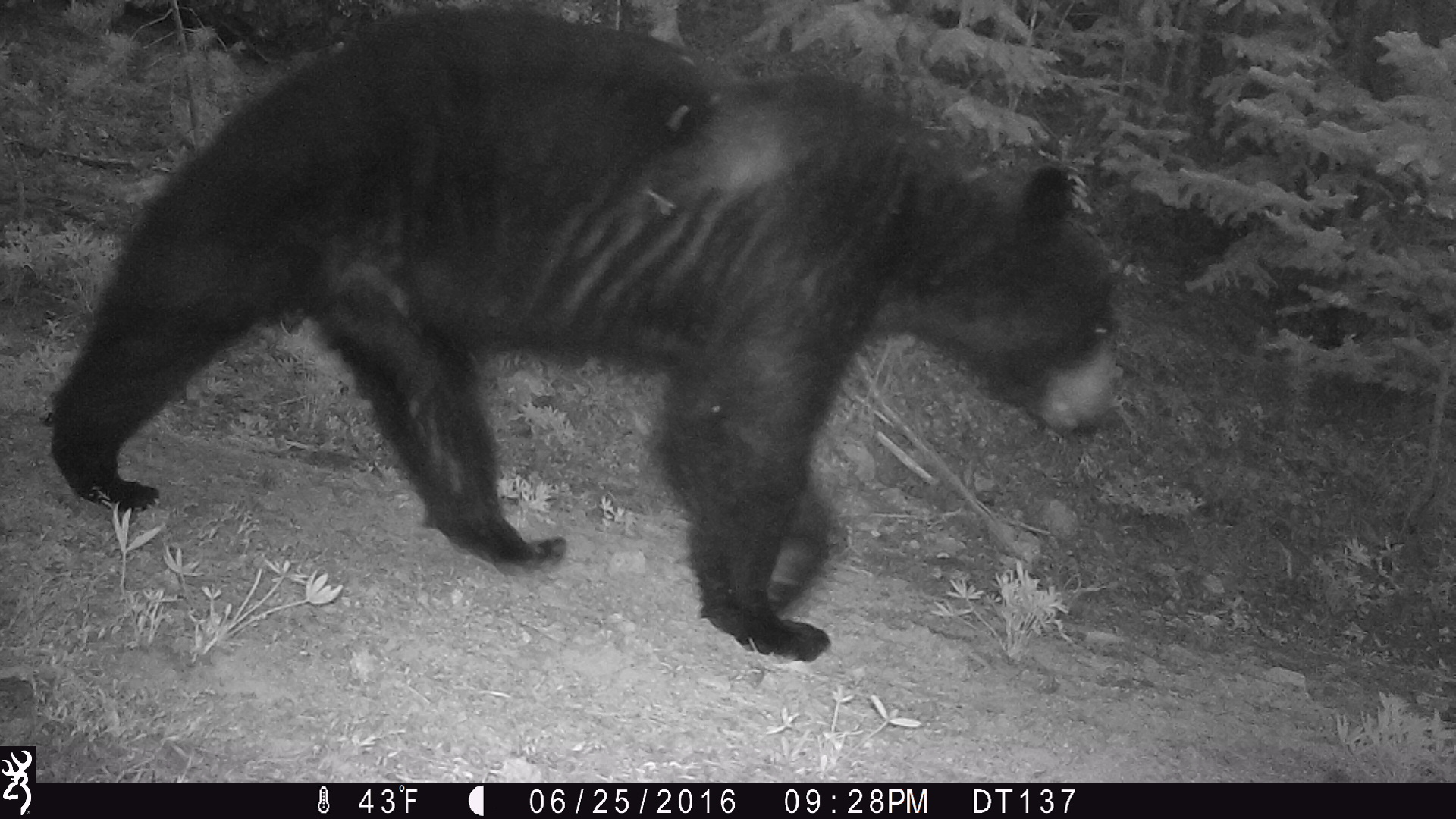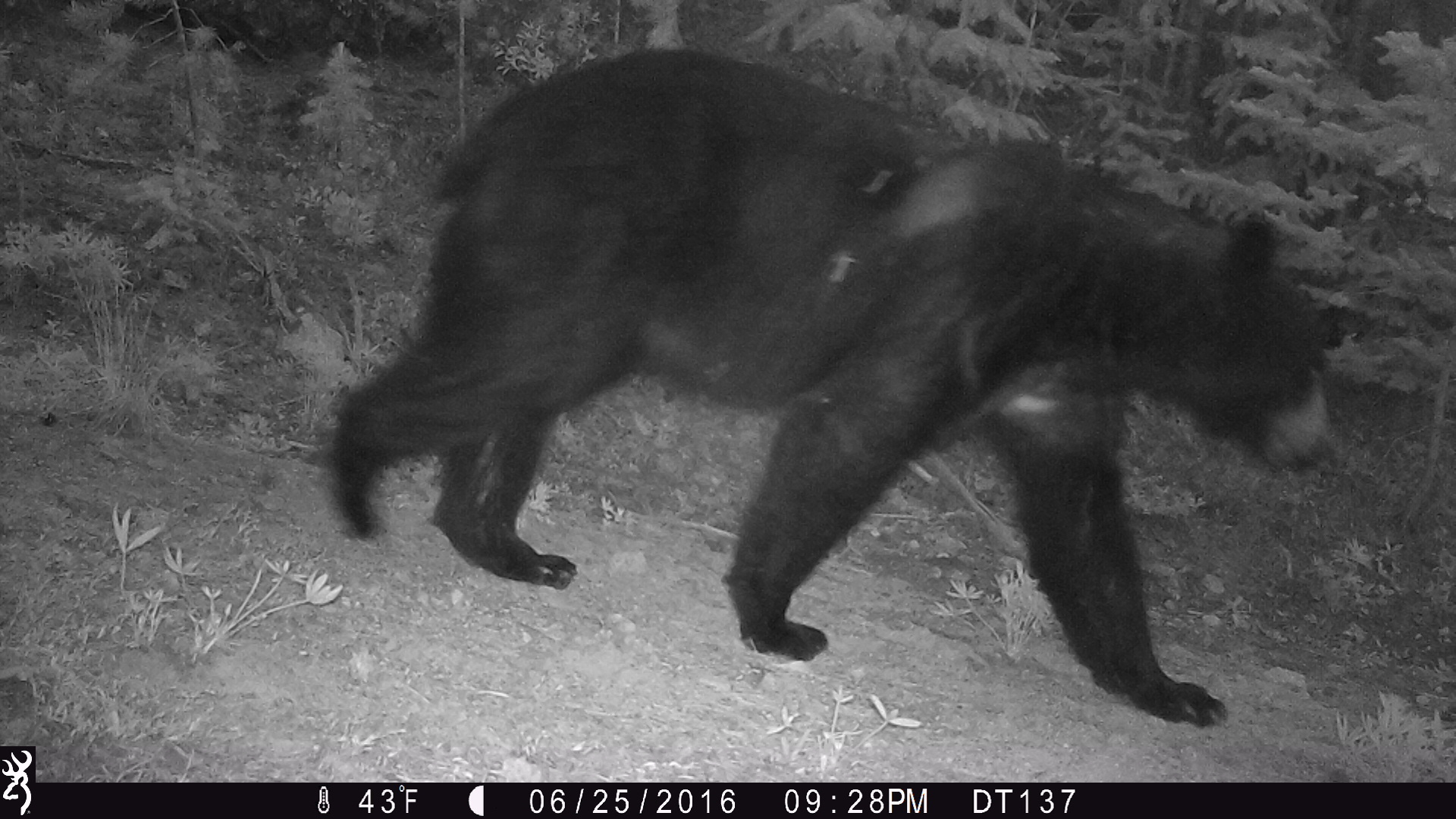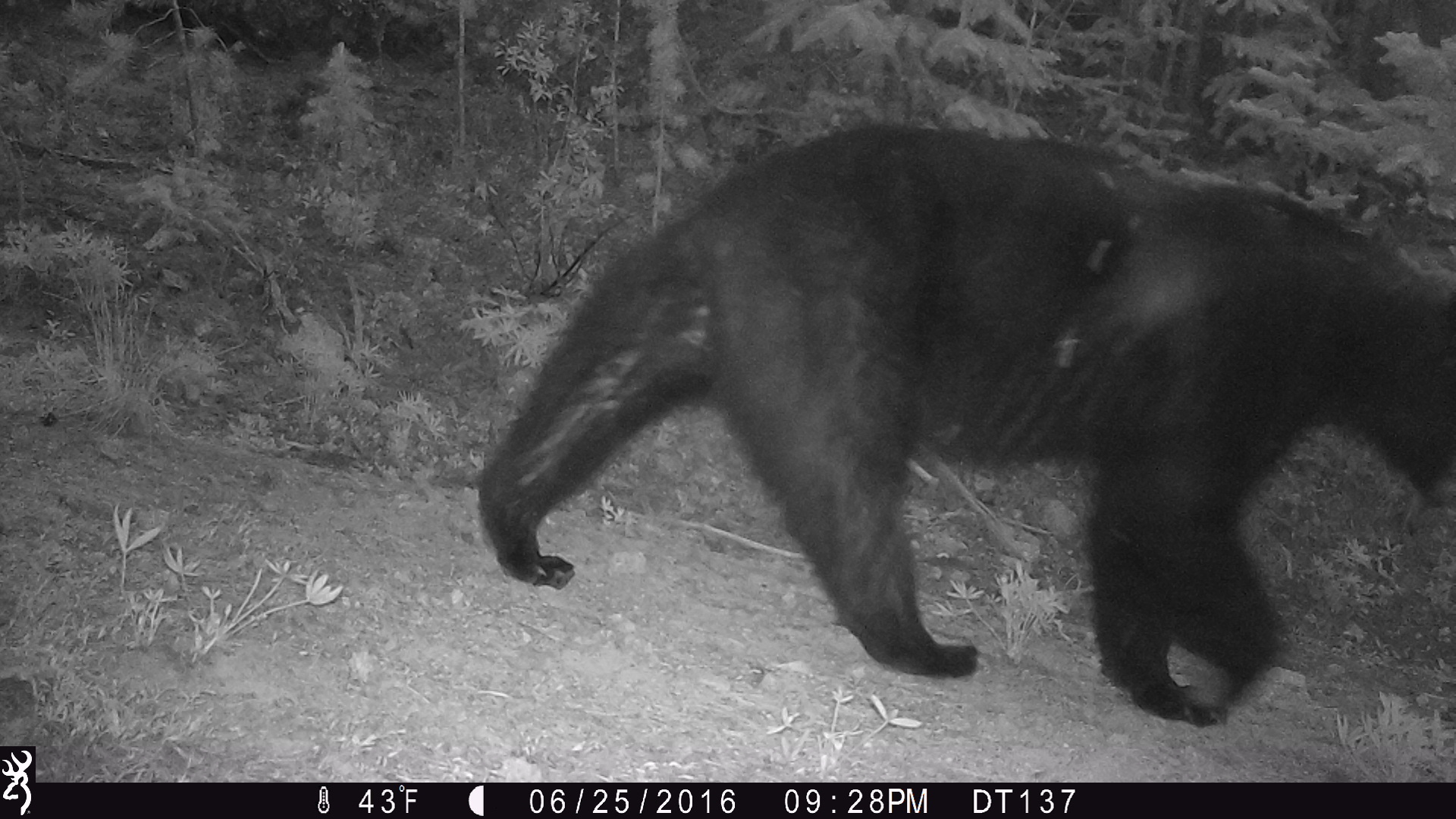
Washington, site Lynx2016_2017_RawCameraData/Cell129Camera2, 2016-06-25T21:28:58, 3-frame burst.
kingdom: Animalia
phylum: Chordata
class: Mammalia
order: Carnivora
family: Ursidae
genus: Ursus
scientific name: Ursus americanus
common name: american black bear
Ursus americanus (american black bear). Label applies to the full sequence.